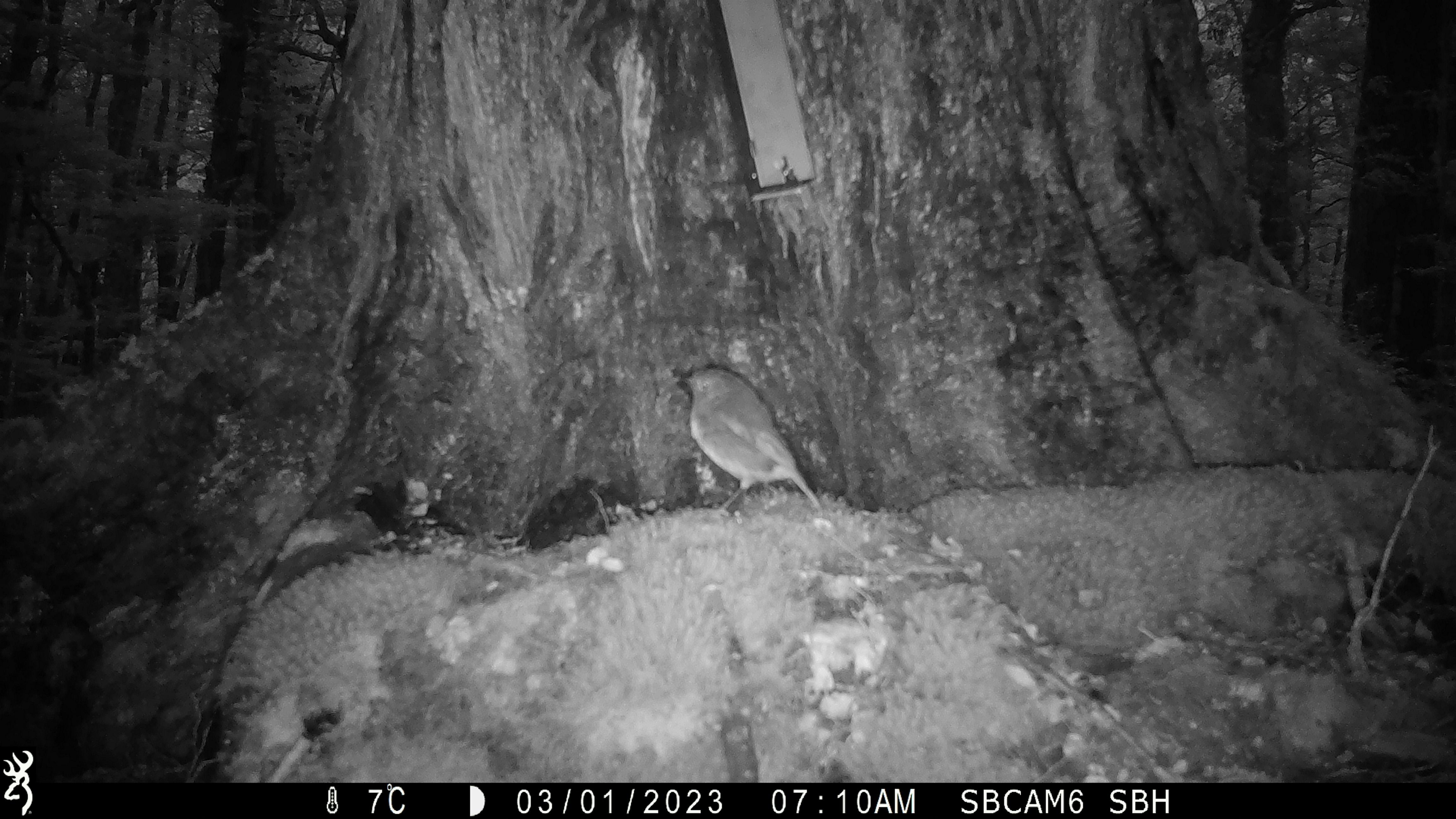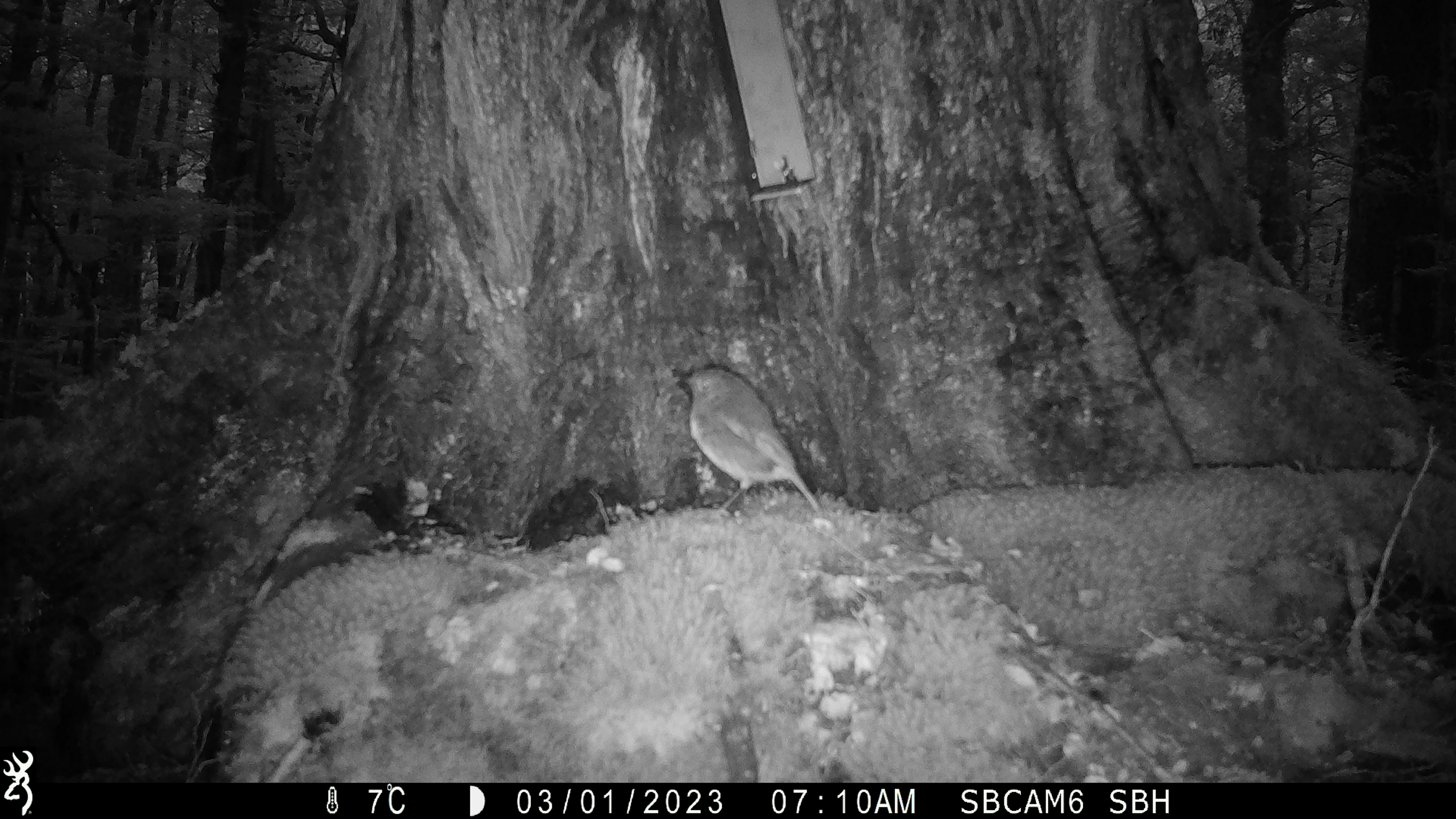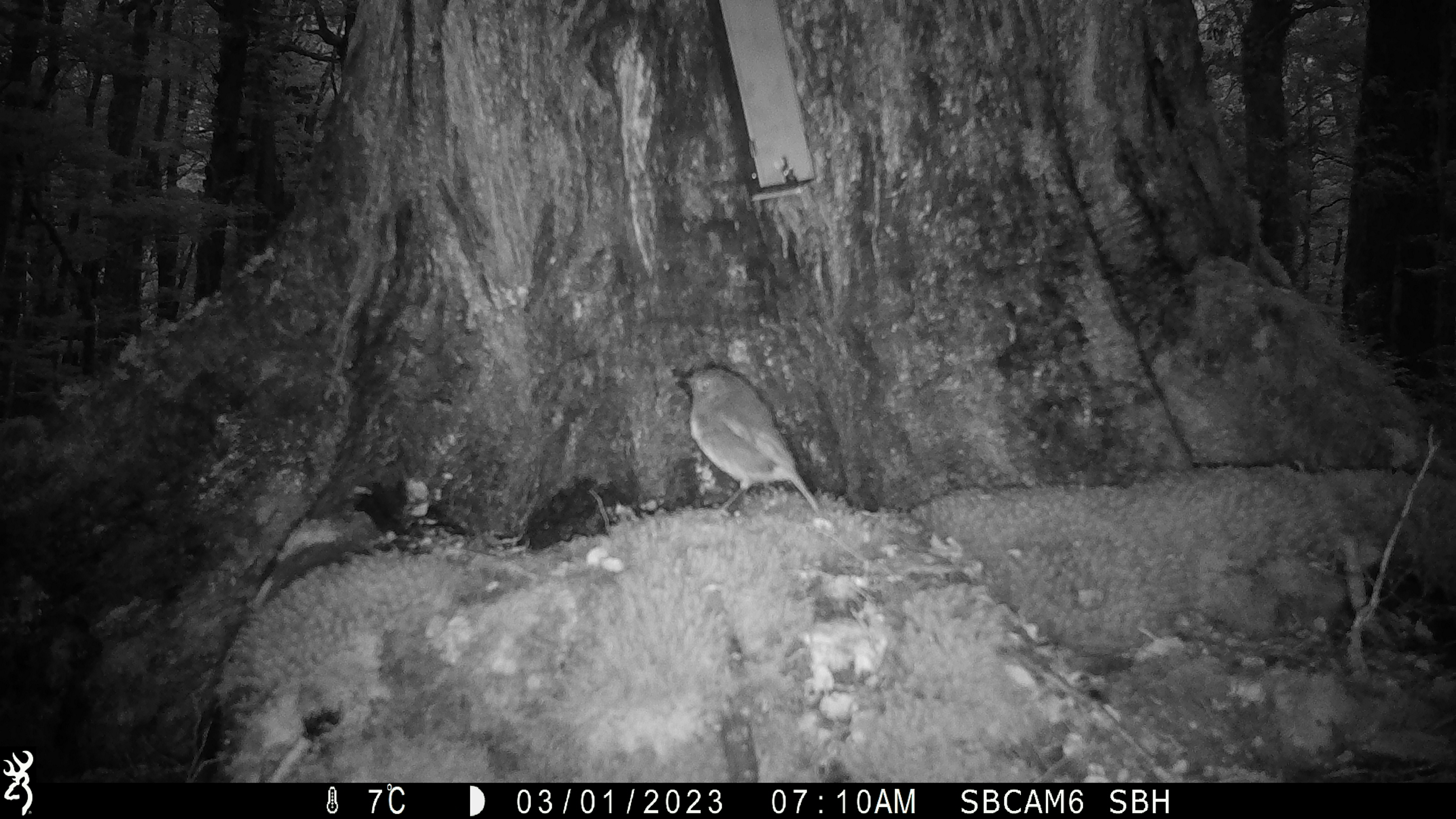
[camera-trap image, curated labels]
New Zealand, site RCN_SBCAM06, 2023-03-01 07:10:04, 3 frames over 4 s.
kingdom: Animalia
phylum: Chordata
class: Aves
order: Passeriformes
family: Petroicidae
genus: Petroica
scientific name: Petroica australis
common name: new zealand robin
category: robin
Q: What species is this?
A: Robin (new zealand robin) (Petroica australis).